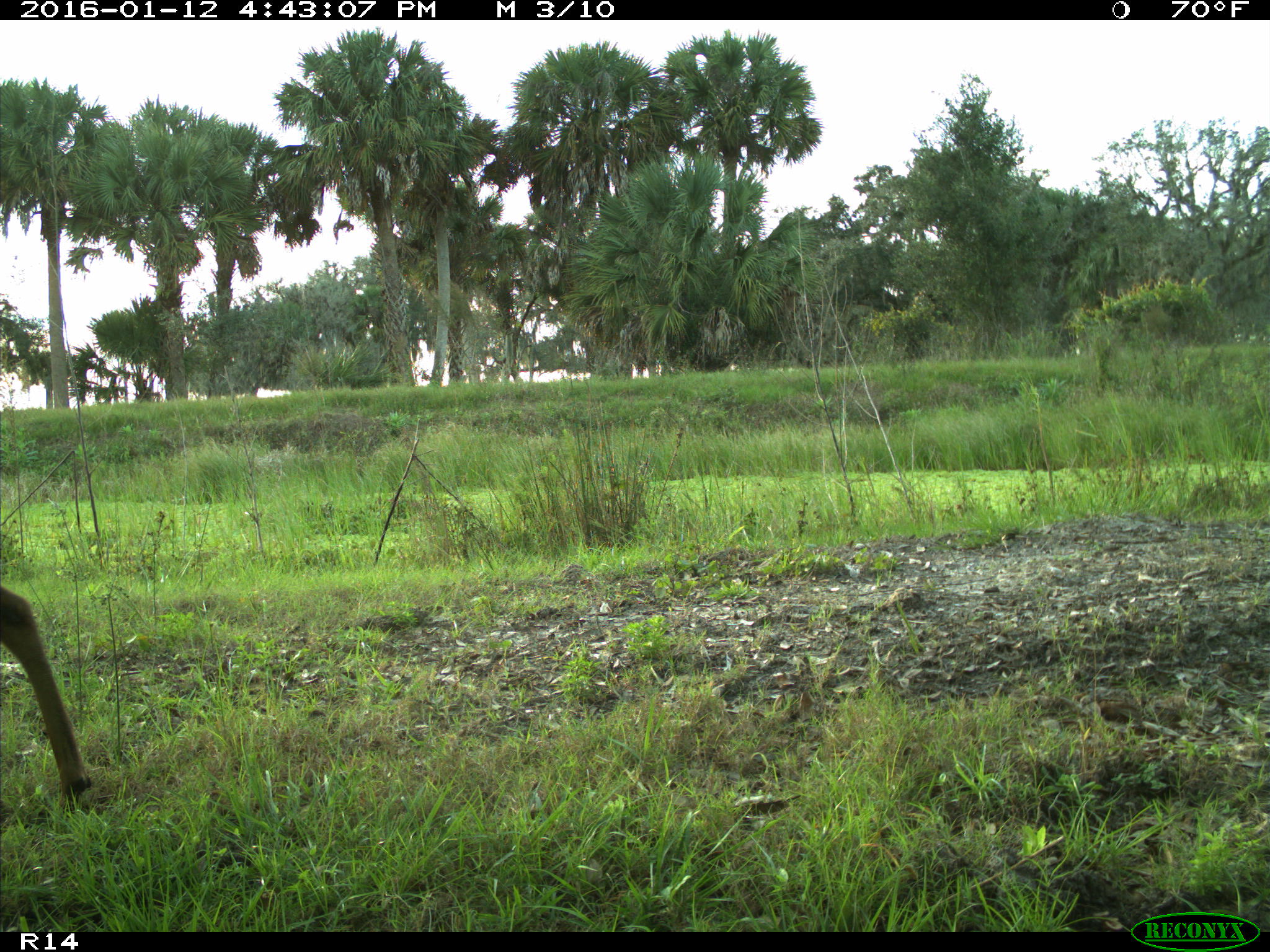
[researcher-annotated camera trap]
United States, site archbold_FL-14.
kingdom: Animalia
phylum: Chordata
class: Mammalia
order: Artiodactyla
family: Cervidae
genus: Odocoileus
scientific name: Odocoileus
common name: deer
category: unidentified deer